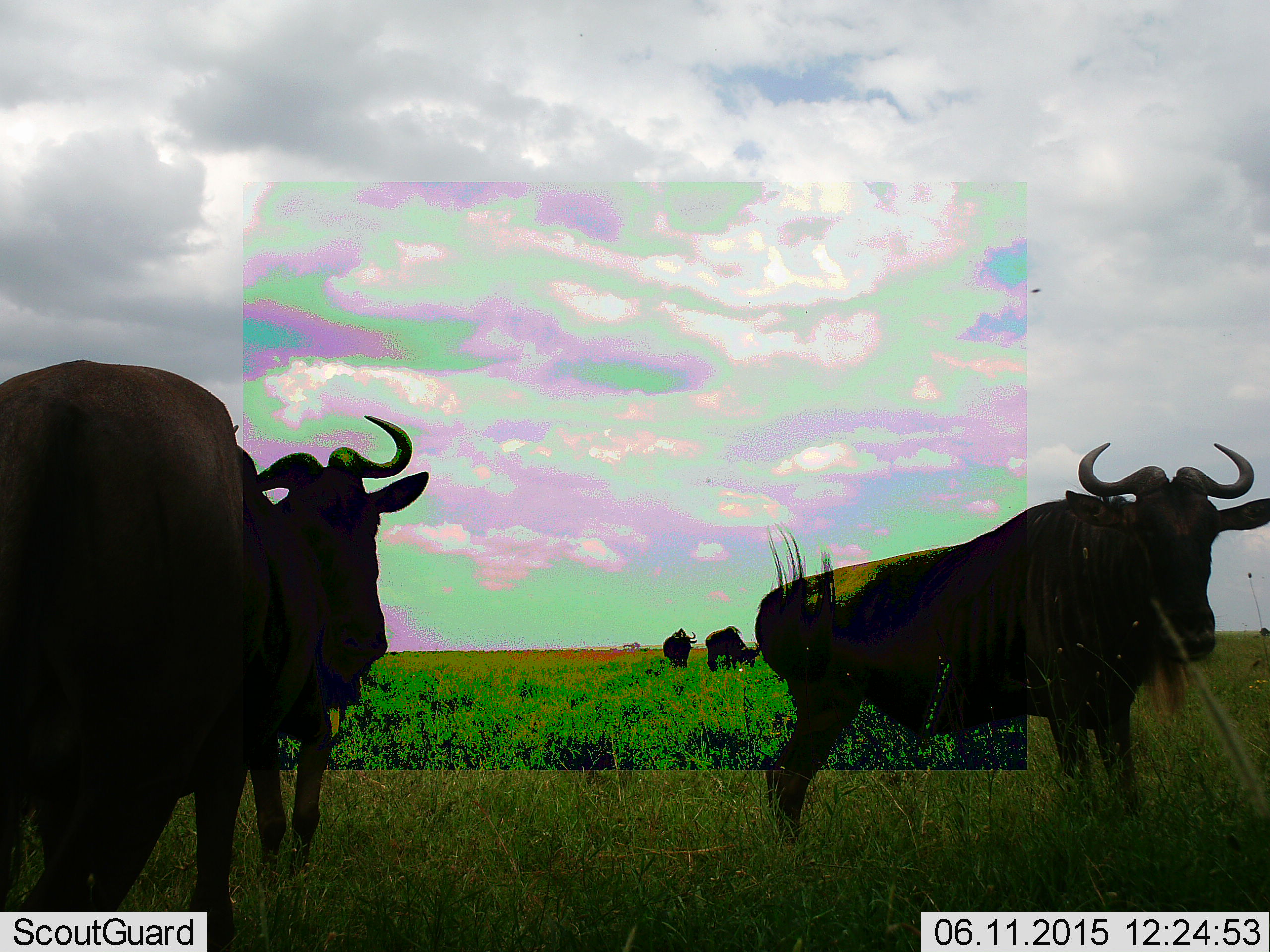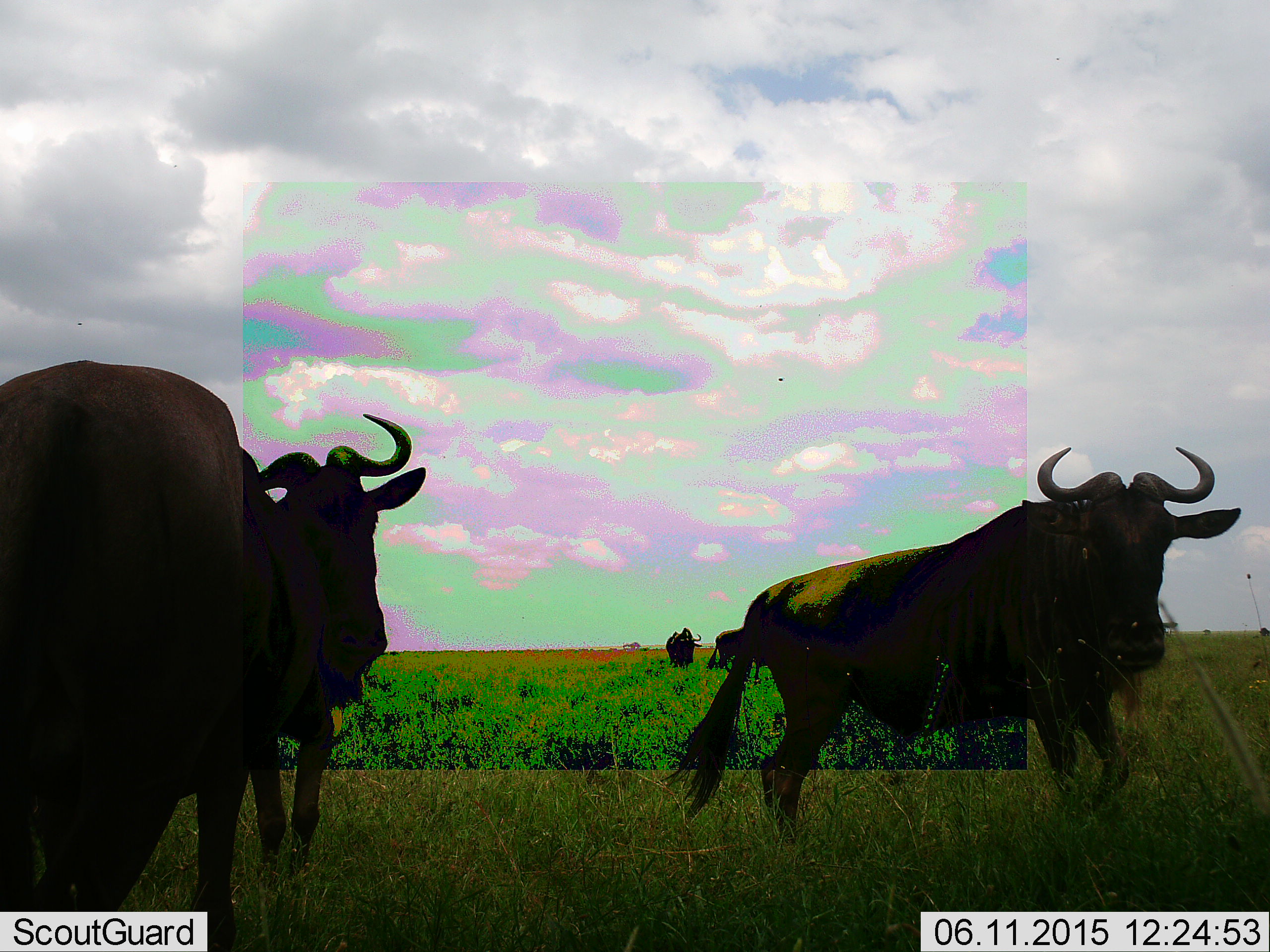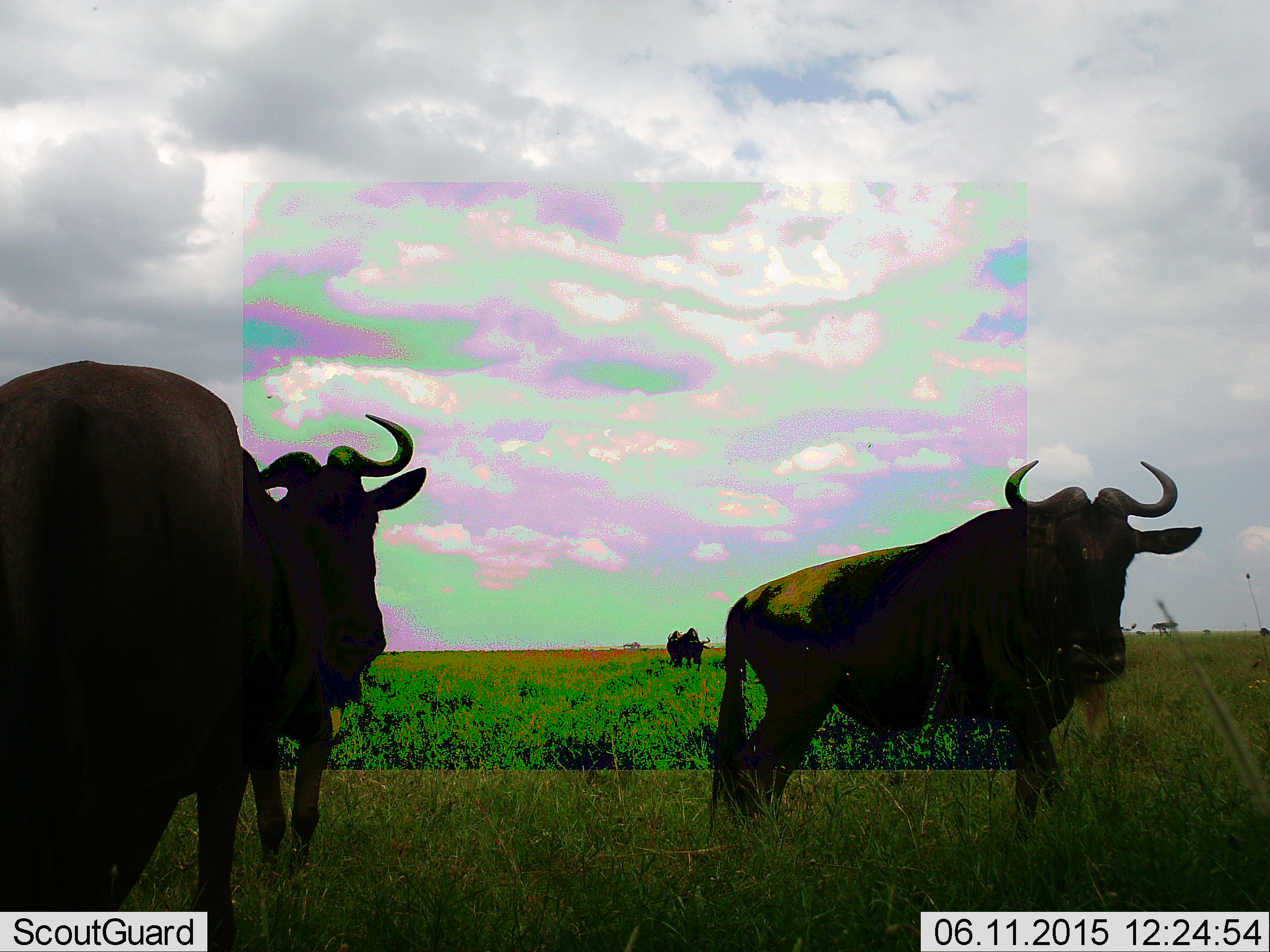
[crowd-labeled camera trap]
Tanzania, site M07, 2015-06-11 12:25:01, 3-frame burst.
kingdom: Animalia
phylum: Chordata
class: Mammalia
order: Artiodactyla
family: Bovidae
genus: Connochaetes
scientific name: Connochaetes taurinus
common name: blue wildebeest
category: wildebeest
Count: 5.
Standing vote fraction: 70%.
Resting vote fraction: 10%.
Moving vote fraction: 60%.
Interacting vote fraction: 0%.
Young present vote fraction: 0%.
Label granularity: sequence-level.